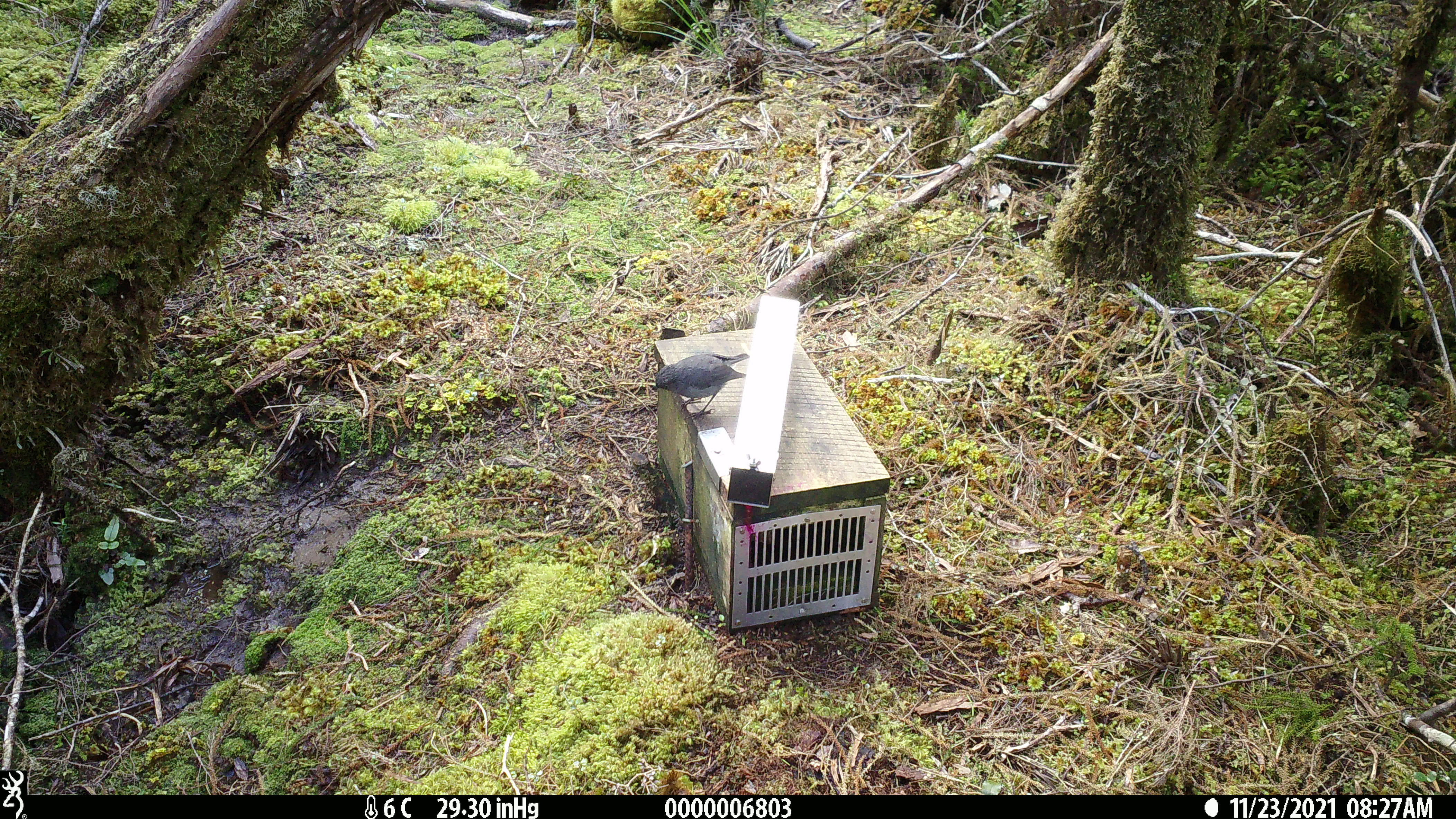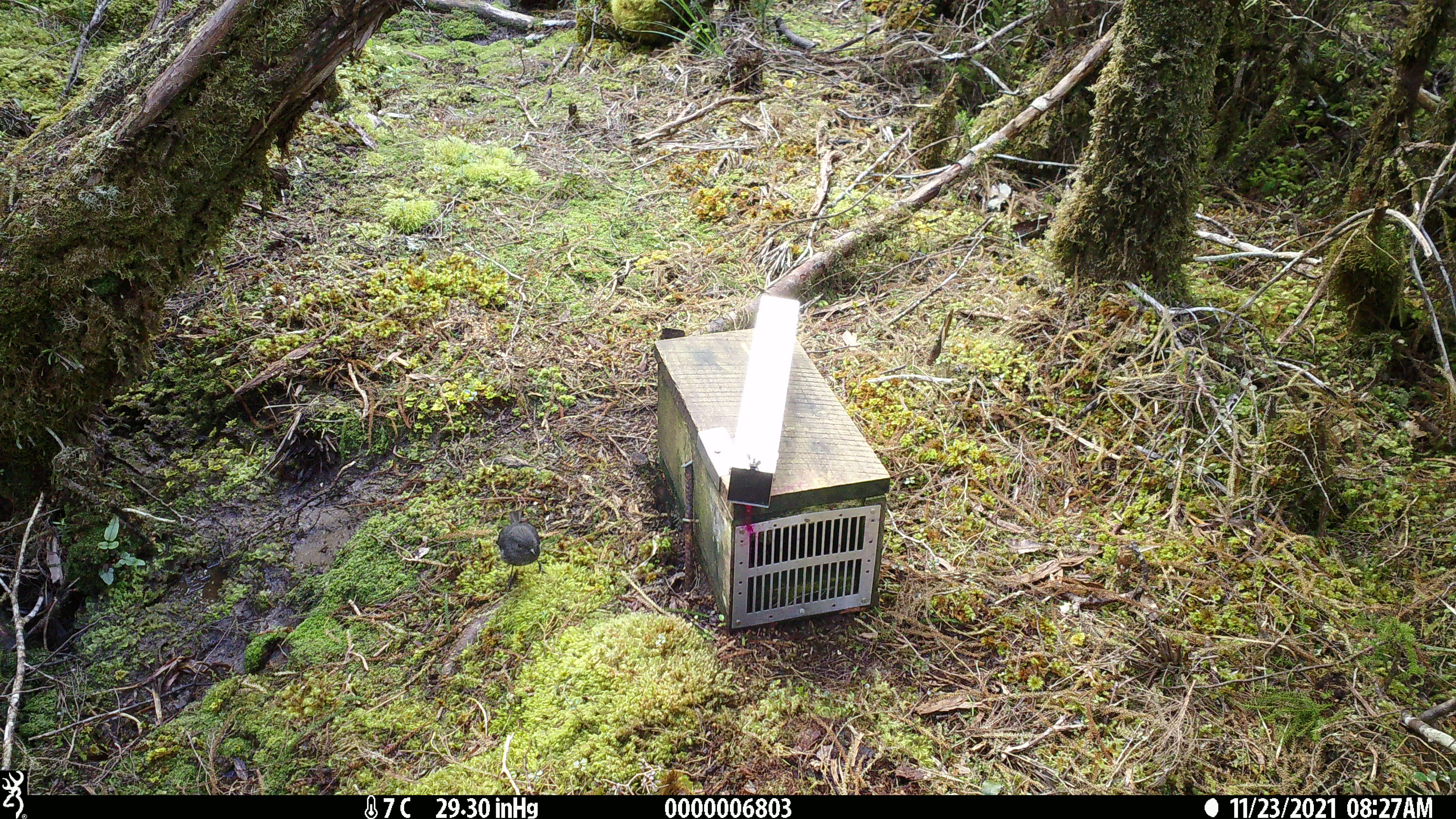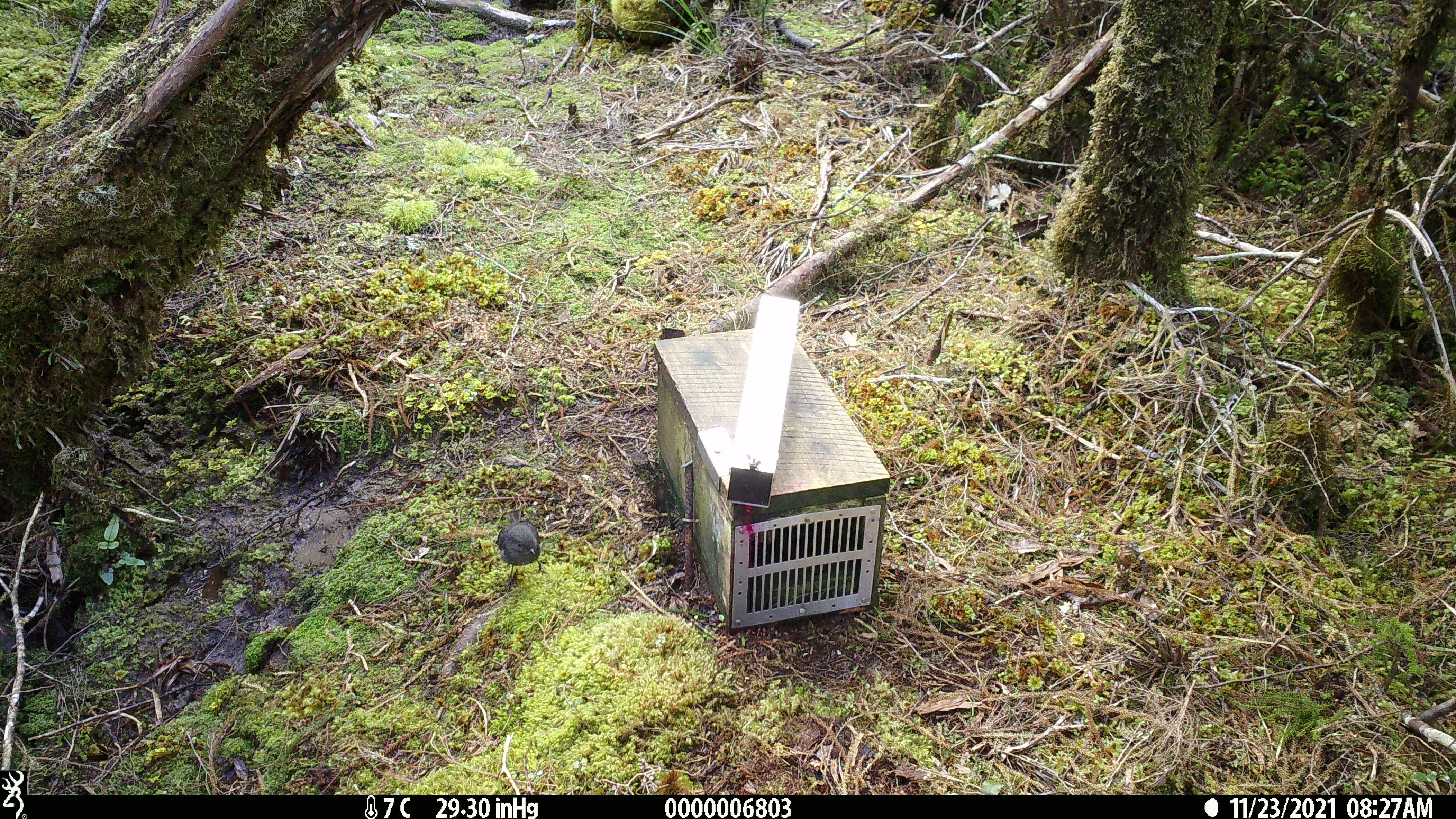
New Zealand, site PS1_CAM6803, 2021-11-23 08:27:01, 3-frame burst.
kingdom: Animalia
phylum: Chordata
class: Aves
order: Passeriformes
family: Petroicidae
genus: Petroica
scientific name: Petroica australis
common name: new zealand robin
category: robin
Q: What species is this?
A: Robin (new zealand robin) (Petroica australis).